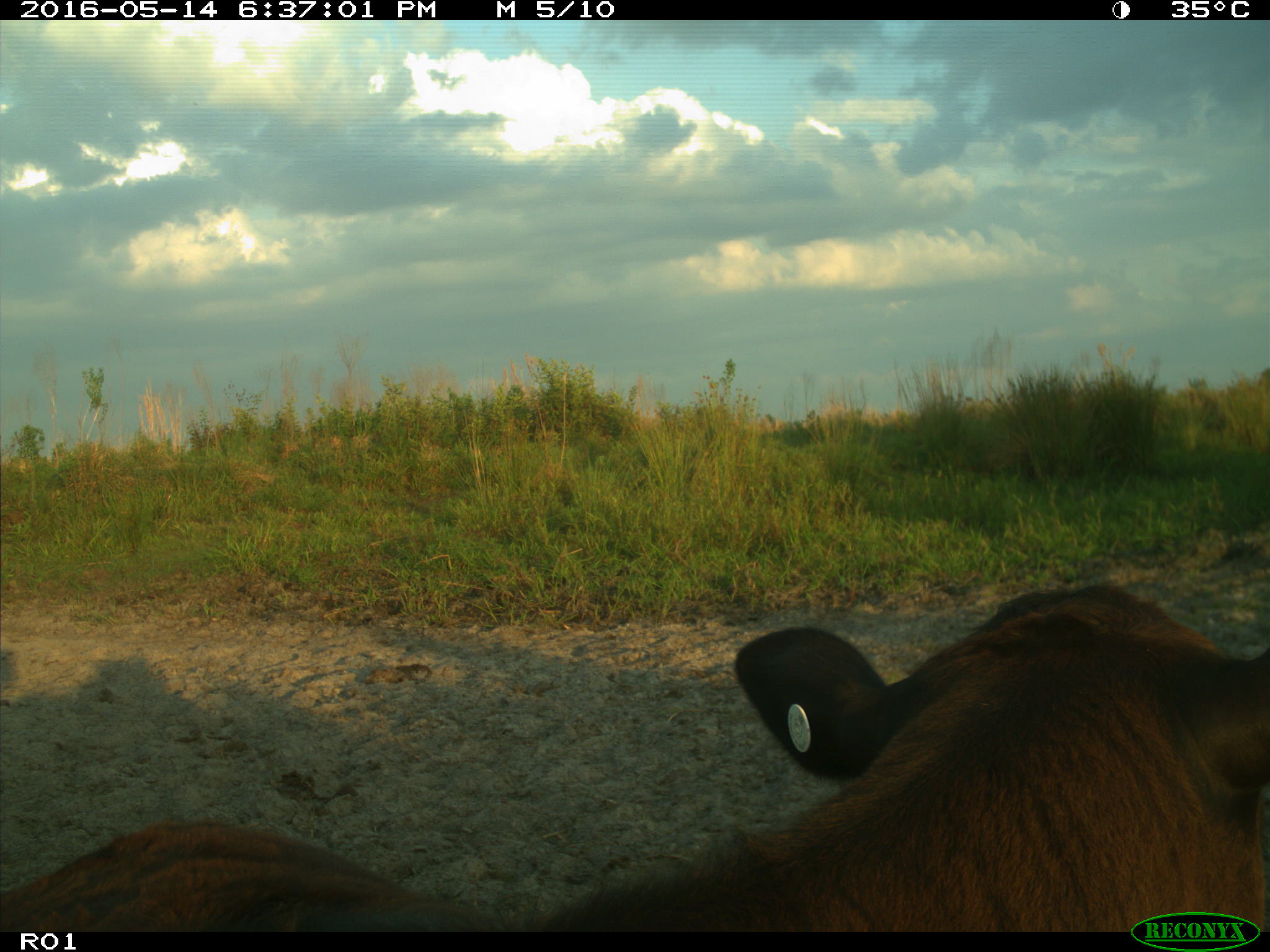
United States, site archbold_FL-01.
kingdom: Animalia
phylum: Chordata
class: Mammalia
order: Artiodactyla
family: Bovidae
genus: Bos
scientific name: Bos taurus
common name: domestic cow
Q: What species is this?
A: Bos taurus (domestic cow).